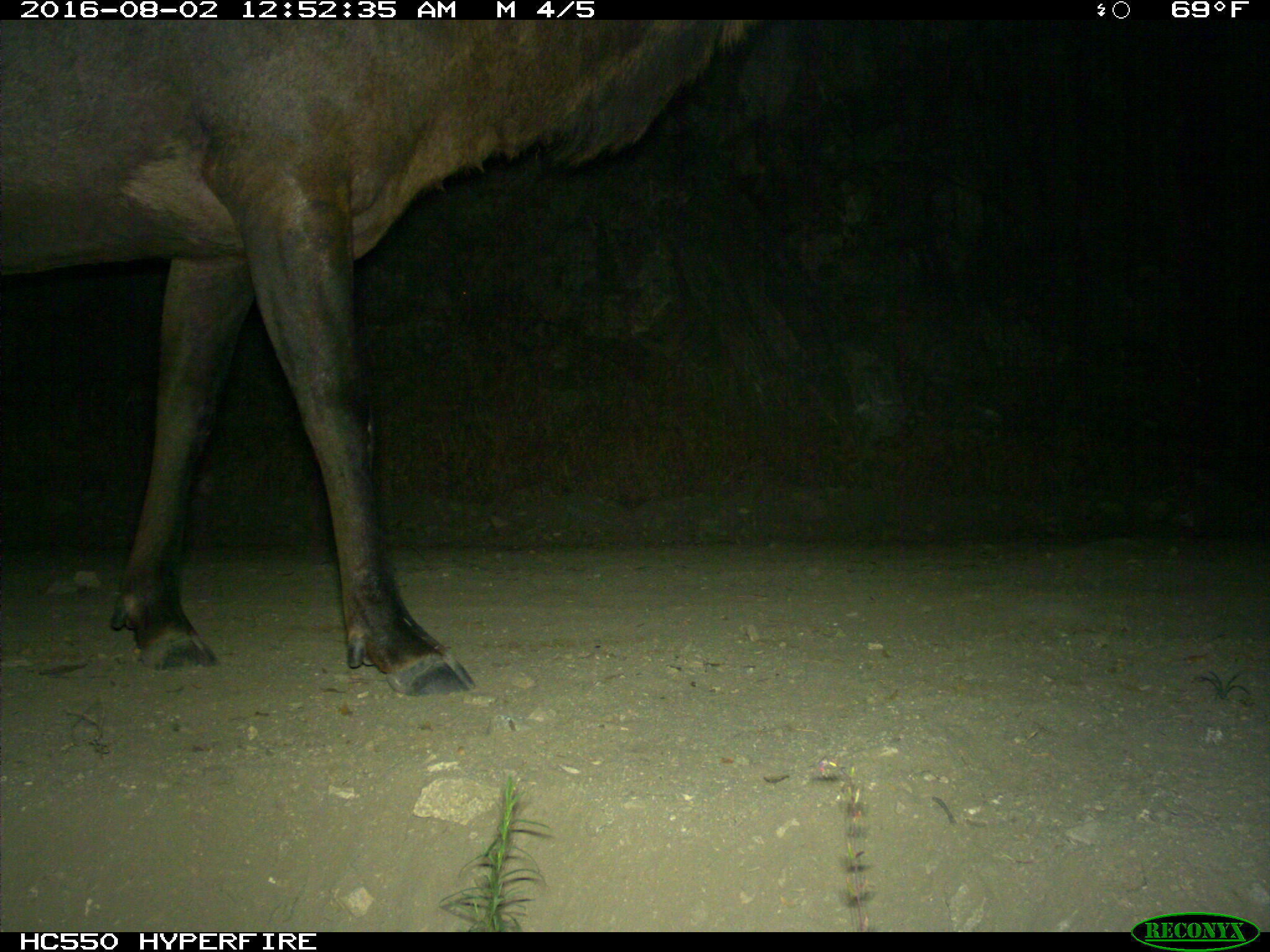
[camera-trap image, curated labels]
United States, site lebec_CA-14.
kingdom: Animalia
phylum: Chordata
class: Mammalia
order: Artiodactyla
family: Cervidae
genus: Cervus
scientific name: Cervus canadensis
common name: elk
Cervus canadensis (elk).